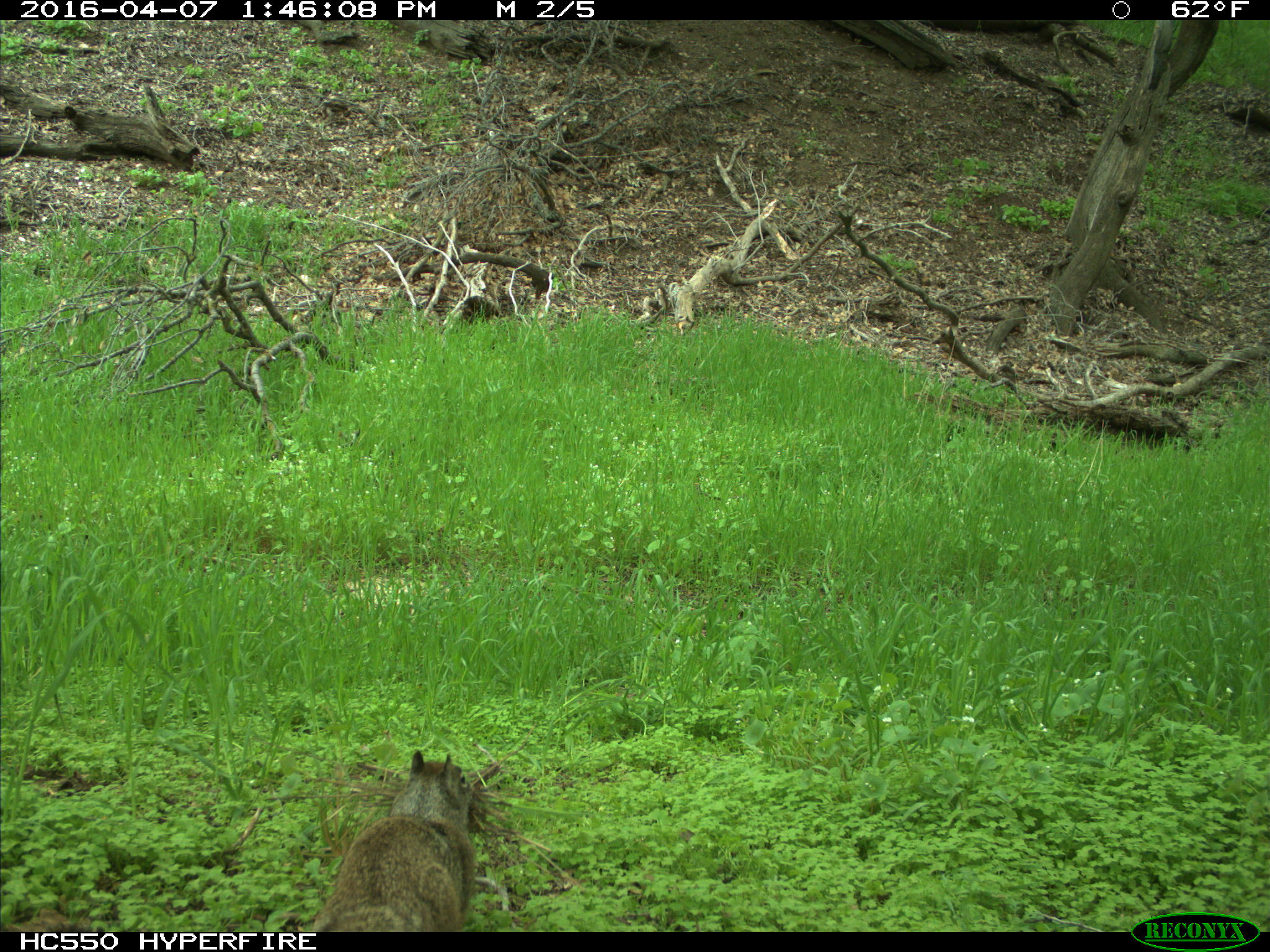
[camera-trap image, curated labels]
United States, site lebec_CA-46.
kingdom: Animalia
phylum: Chordata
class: Mammalia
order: Rodentia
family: Sciuridae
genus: Otospermophilus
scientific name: Otospermophilus beecheyi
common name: california ground squirrel